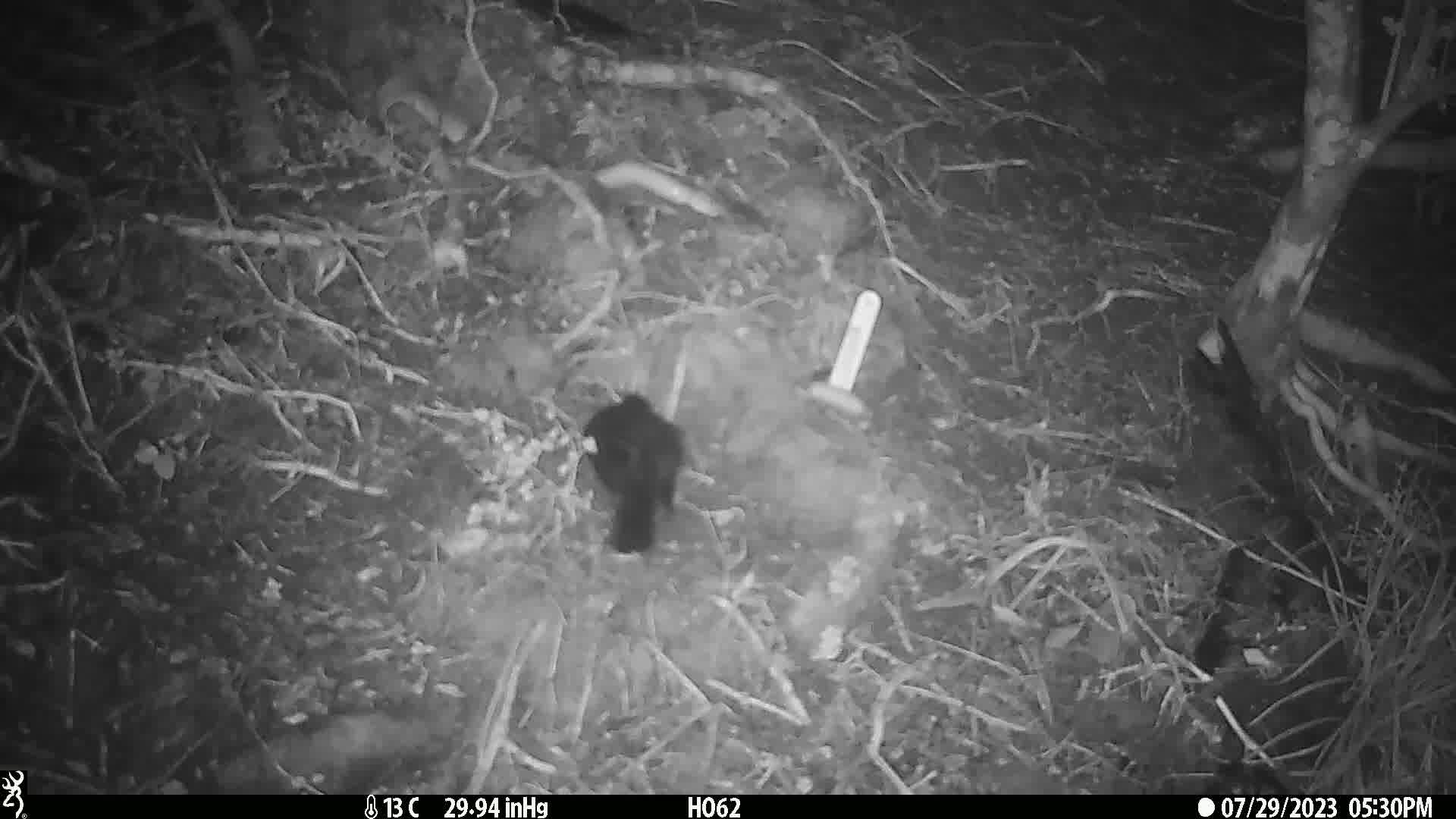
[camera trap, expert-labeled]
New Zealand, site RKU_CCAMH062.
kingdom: Animalia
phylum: Chordata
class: Aves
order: Passeriformes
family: Turdidae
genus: Turdus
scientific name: Turdus merula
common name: eurasian blackbird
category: blackbird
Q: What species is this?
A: Blackbird (eurasian blackbird) (Turdus merula).